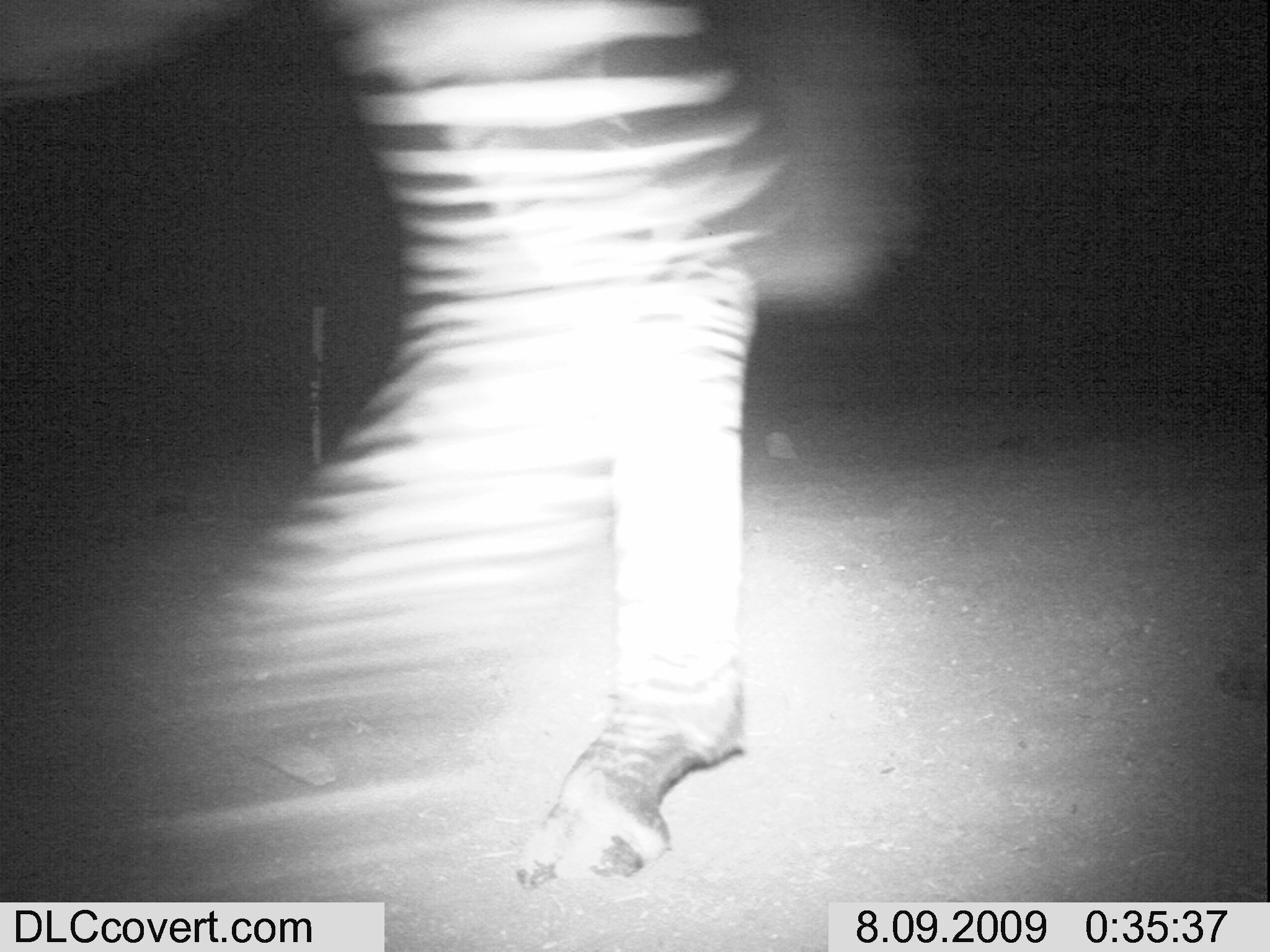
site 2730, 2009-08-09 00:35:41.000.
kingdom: Animalia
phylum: Chordata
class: Mammalia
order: Perissodactyla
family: Equidae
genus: Equus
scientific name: Equus quagga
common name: plains zebra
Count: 1.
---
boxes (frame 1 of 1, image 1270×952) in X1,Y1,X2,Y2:
equus quagga: 0,0,807,890